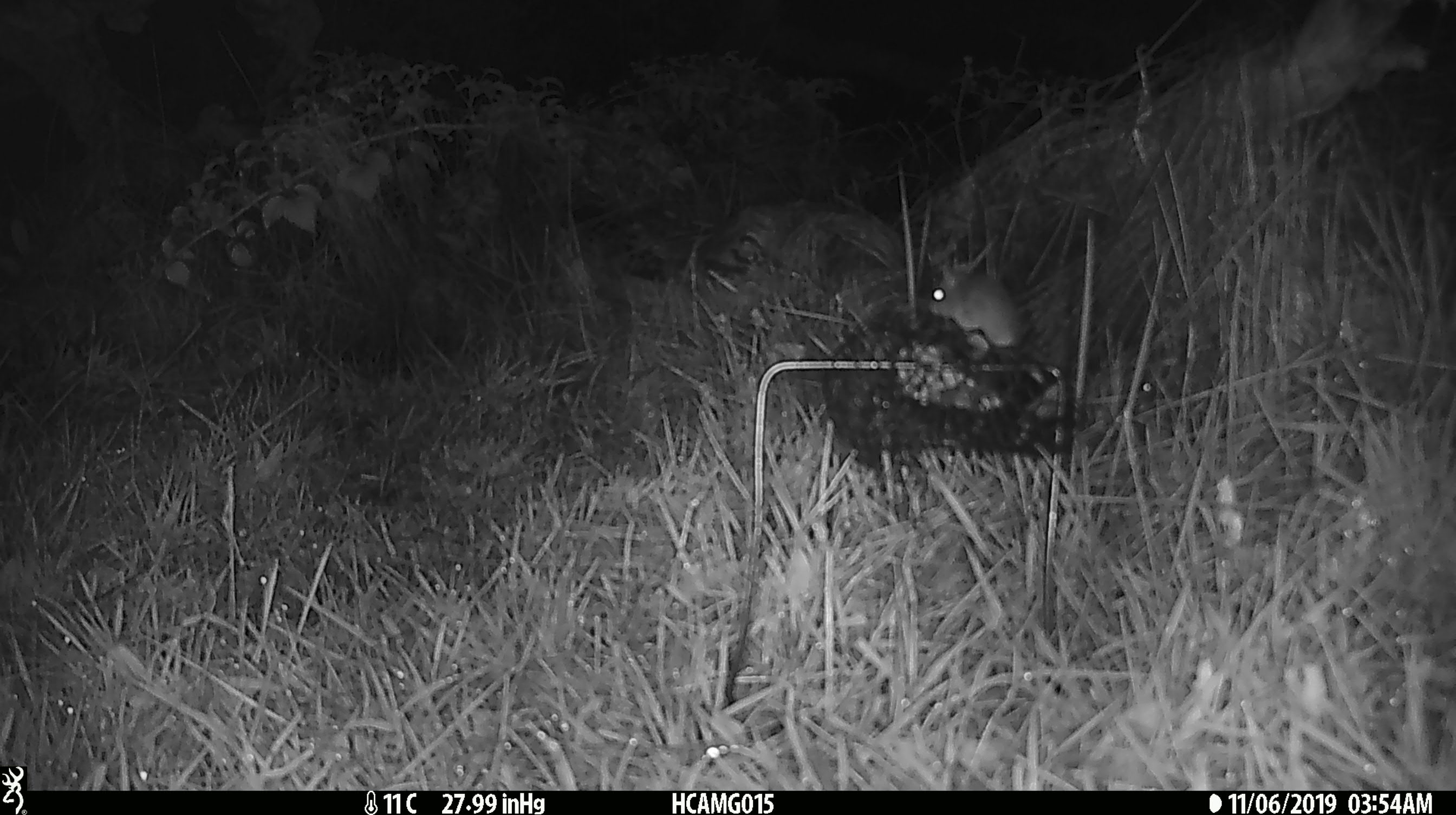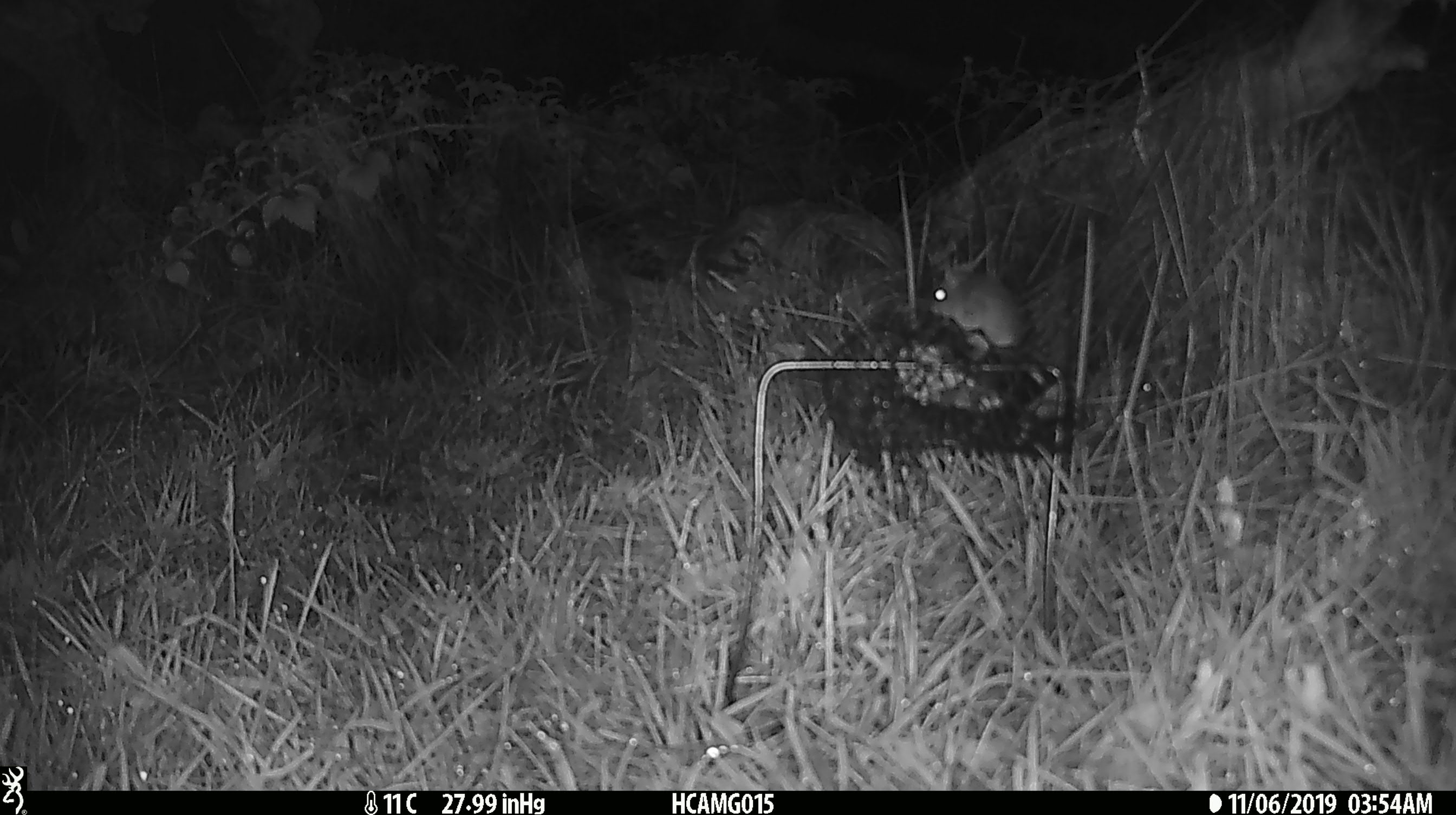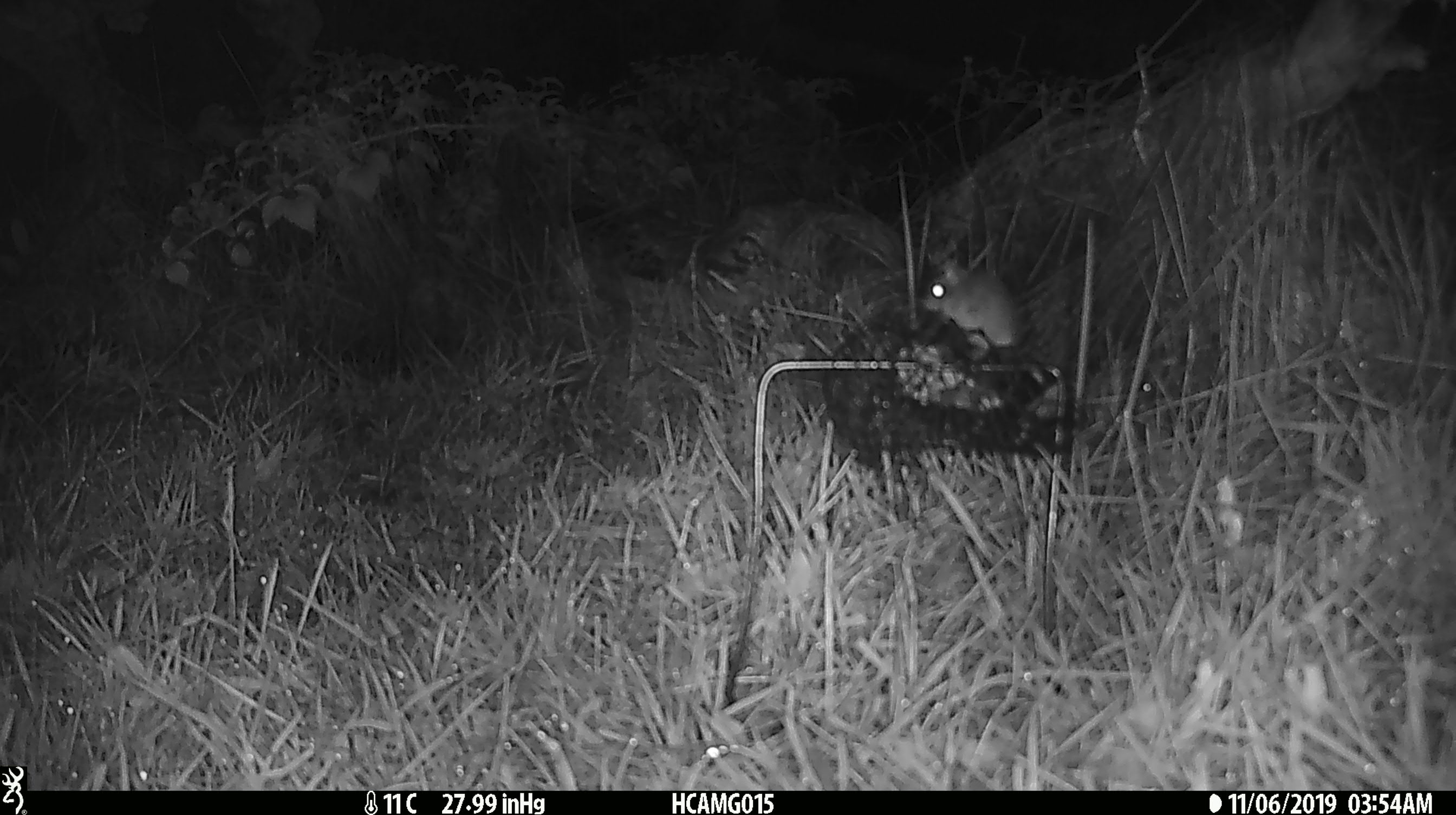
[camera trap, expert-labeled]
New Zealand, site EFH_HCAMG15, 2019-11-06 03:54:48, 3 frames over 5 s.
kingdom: Animalia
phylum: Chordata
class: Mammalia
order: Rodentia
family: Muridae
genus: Mus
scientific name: Mus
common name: mouse